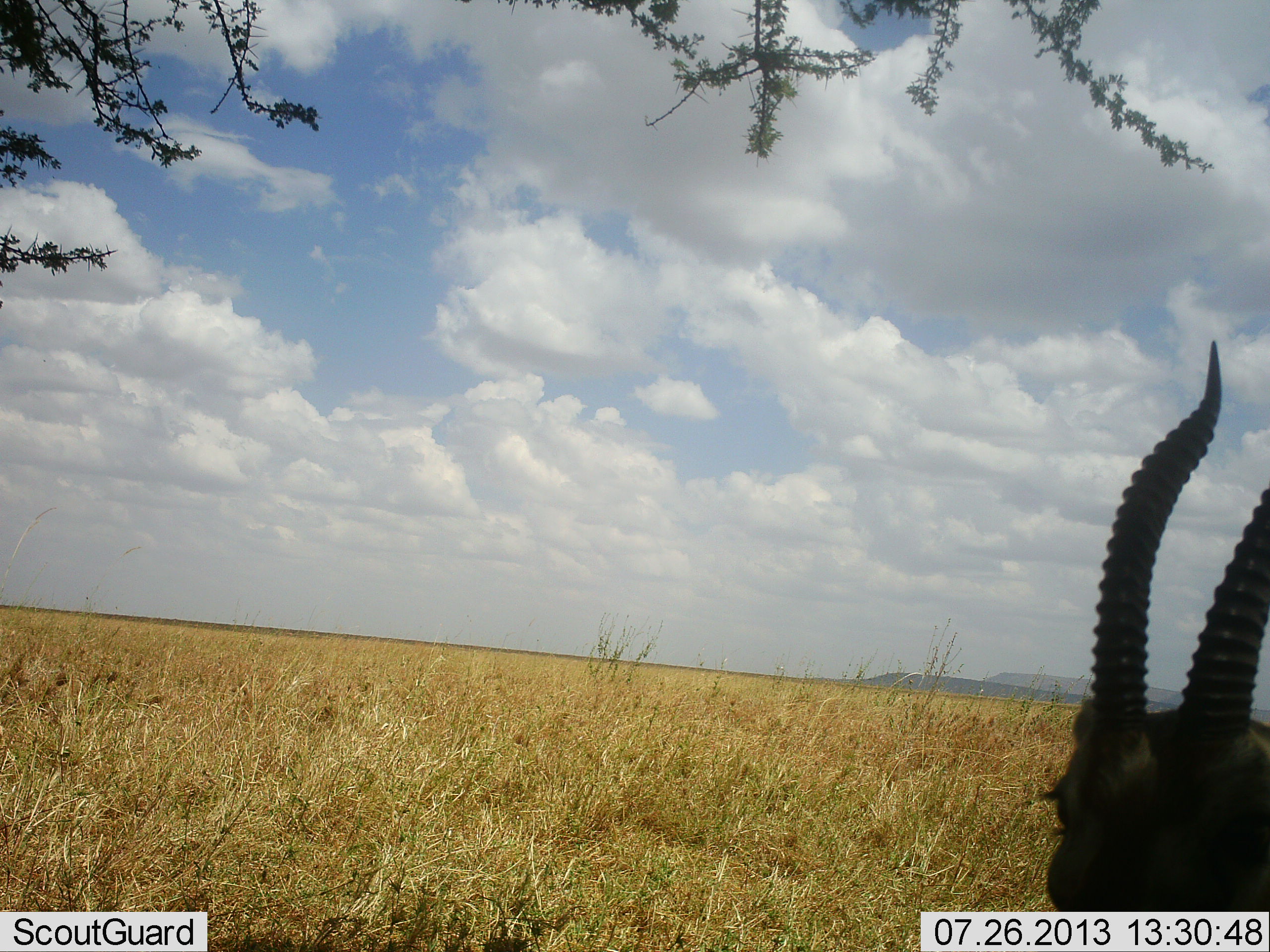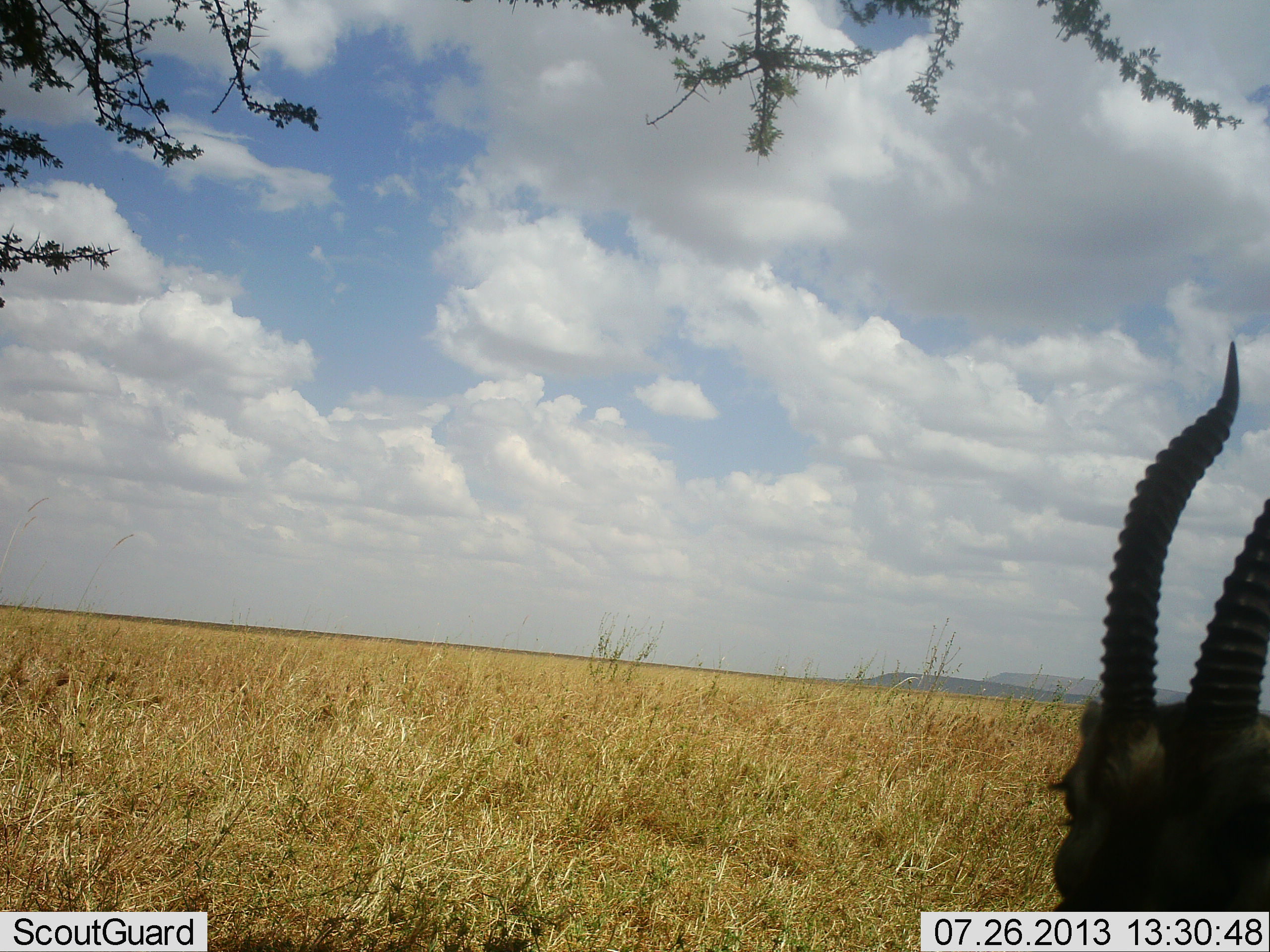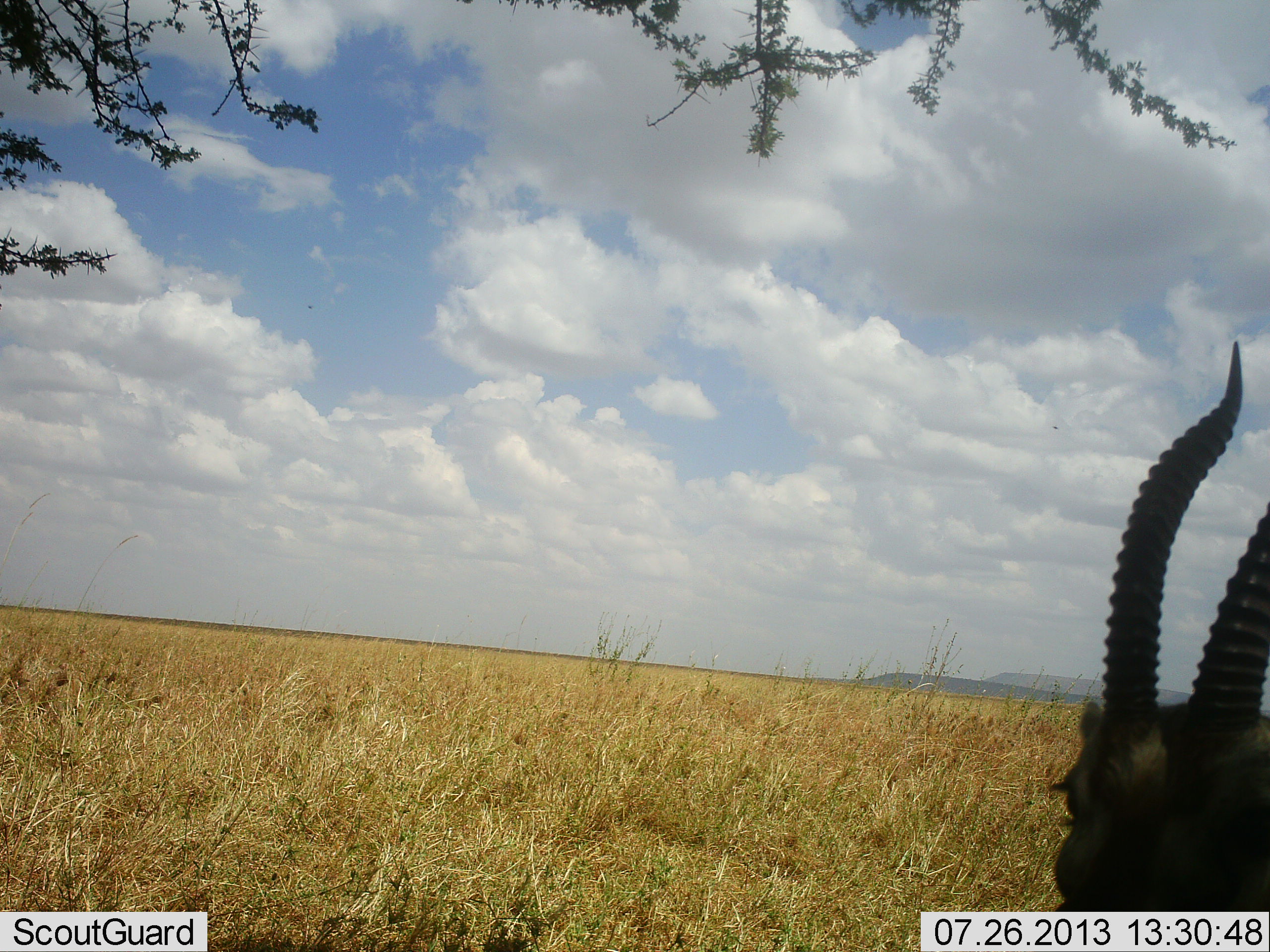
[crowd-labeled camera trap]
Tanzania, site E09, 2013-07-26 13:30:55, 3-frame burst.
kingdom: Animalia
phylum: Chordata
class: Mammalia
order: Artiodactyla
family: Bovidae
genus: Eudorcas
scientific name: Eudorcas thomsonii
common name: thomson's gazelle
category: gazellethomsons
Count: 1.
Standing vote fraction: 94%.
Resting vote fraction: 6%.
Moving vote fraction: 0%.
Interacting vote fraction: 0%.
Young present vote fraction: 0%.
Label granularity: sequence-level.